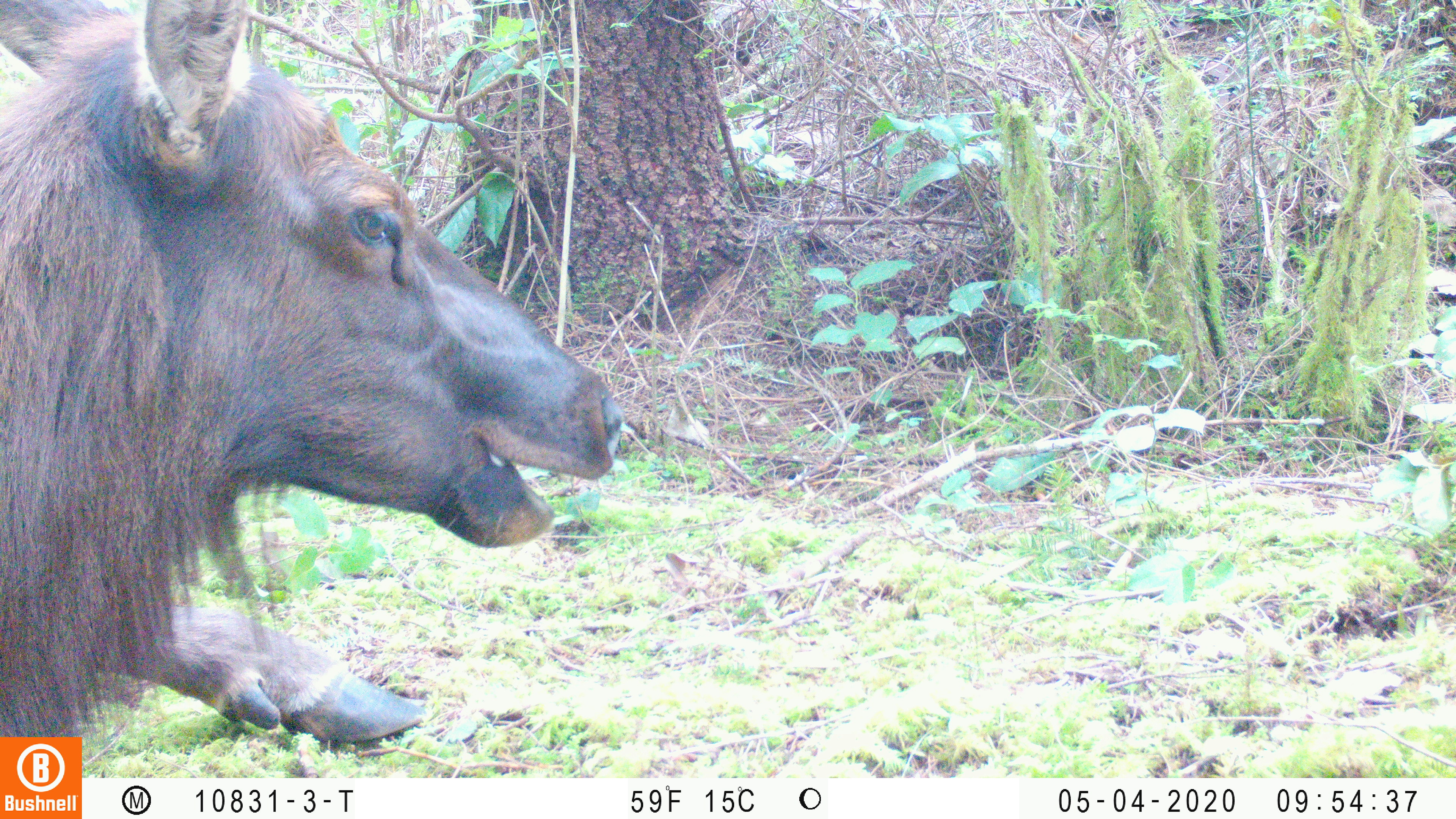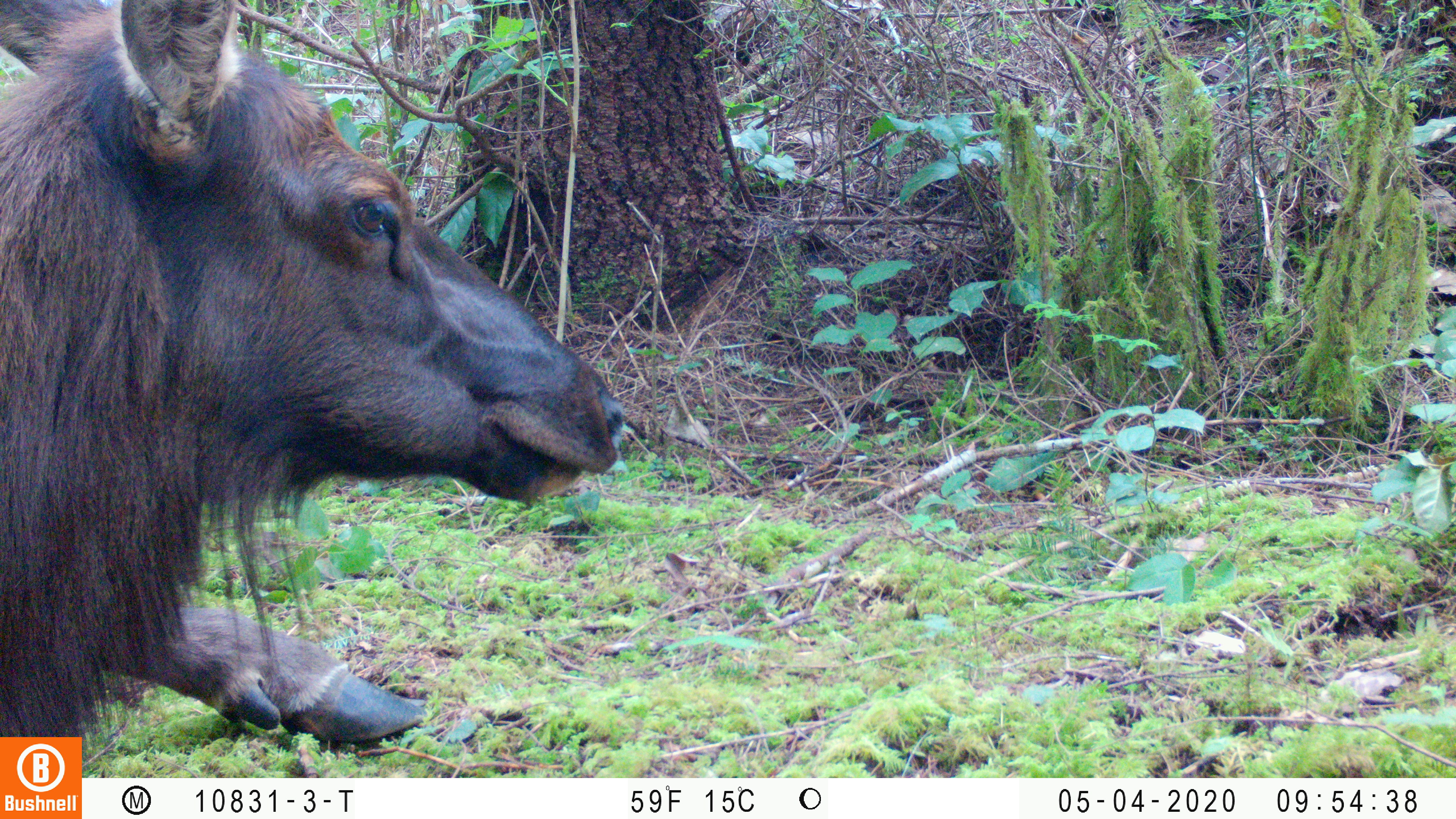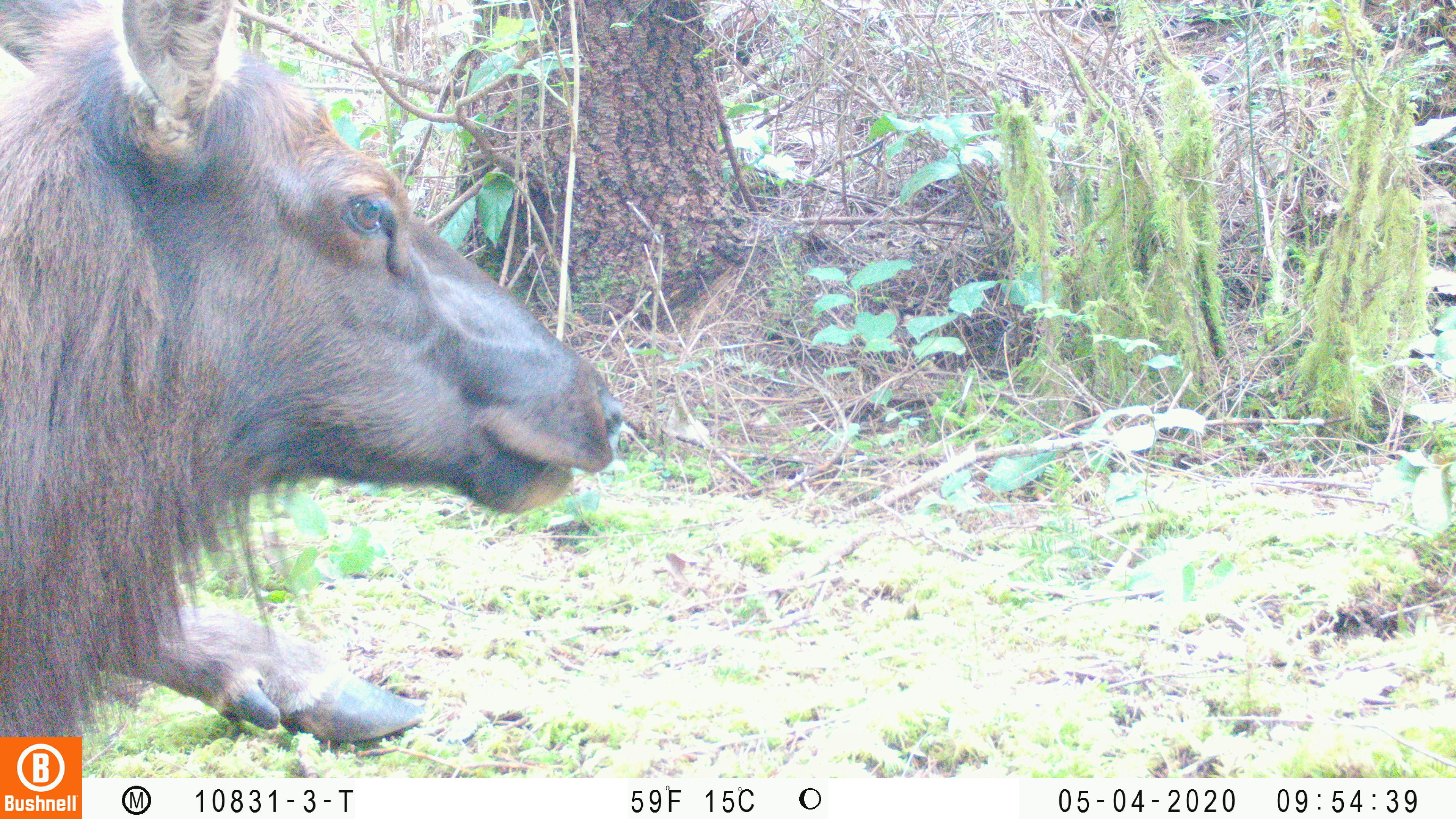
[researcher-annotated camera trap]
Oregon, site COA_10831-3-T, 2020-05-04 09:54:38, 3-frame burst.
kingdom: Animalia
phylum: Chordata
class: Mammalia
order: Artiodactyla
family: Cervidae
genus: Cervus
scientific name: Cervus canadensis roosevelti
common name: roosevelt elk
Roosevelt elk (Cervus canadensis roosevelti).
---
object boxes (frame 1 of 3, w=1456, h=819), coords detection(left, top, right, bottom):
roosevelt elk: detection(4, 0, 632, 729)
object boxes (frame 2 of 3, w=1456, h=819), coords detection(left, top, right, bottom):
roosevelt elk: detection(2, 0, 634, 730)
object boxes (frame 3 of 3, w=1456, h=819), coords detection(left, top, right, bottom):
roosevelt elk: detection(6, 0, 634, 732)